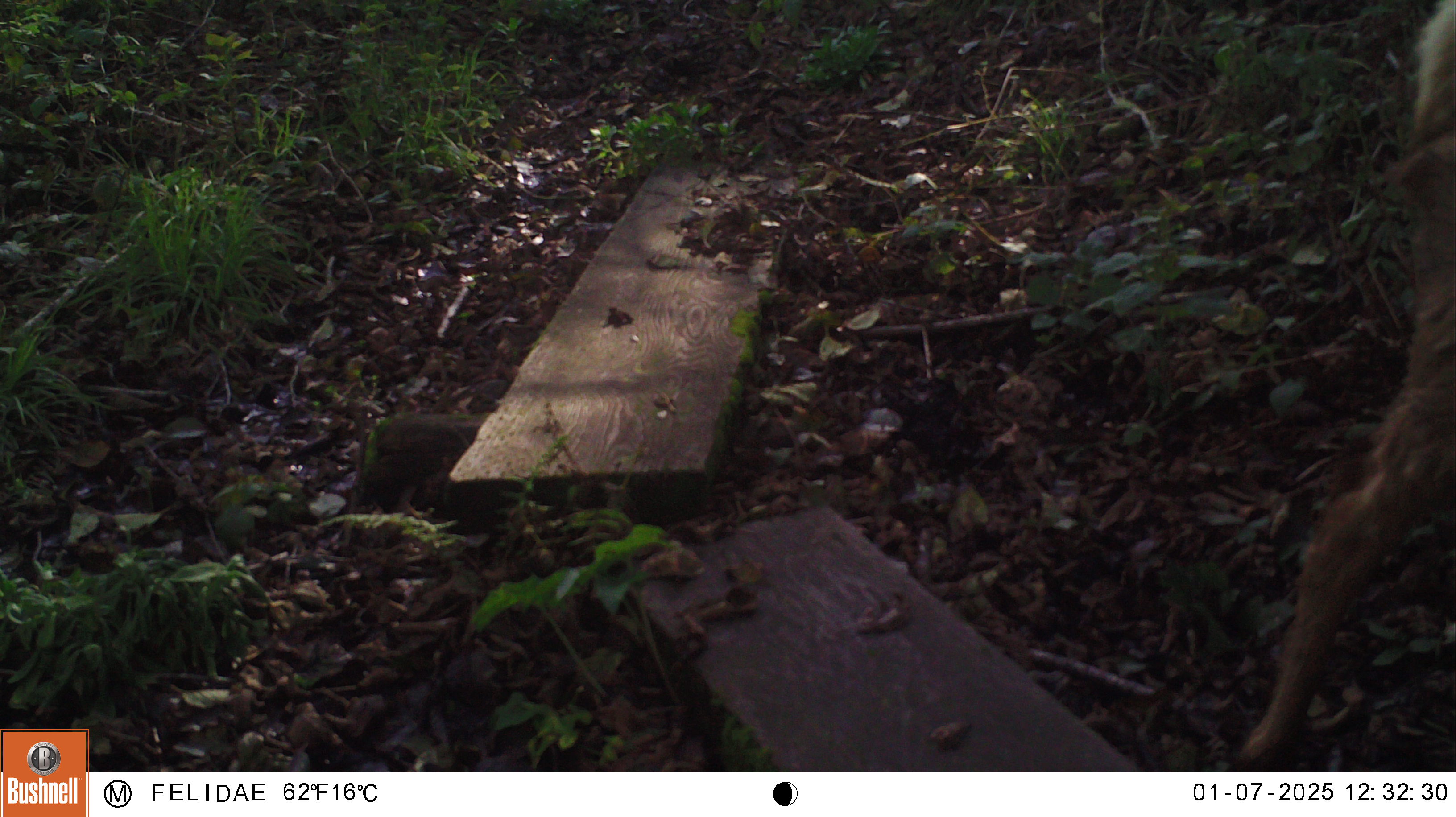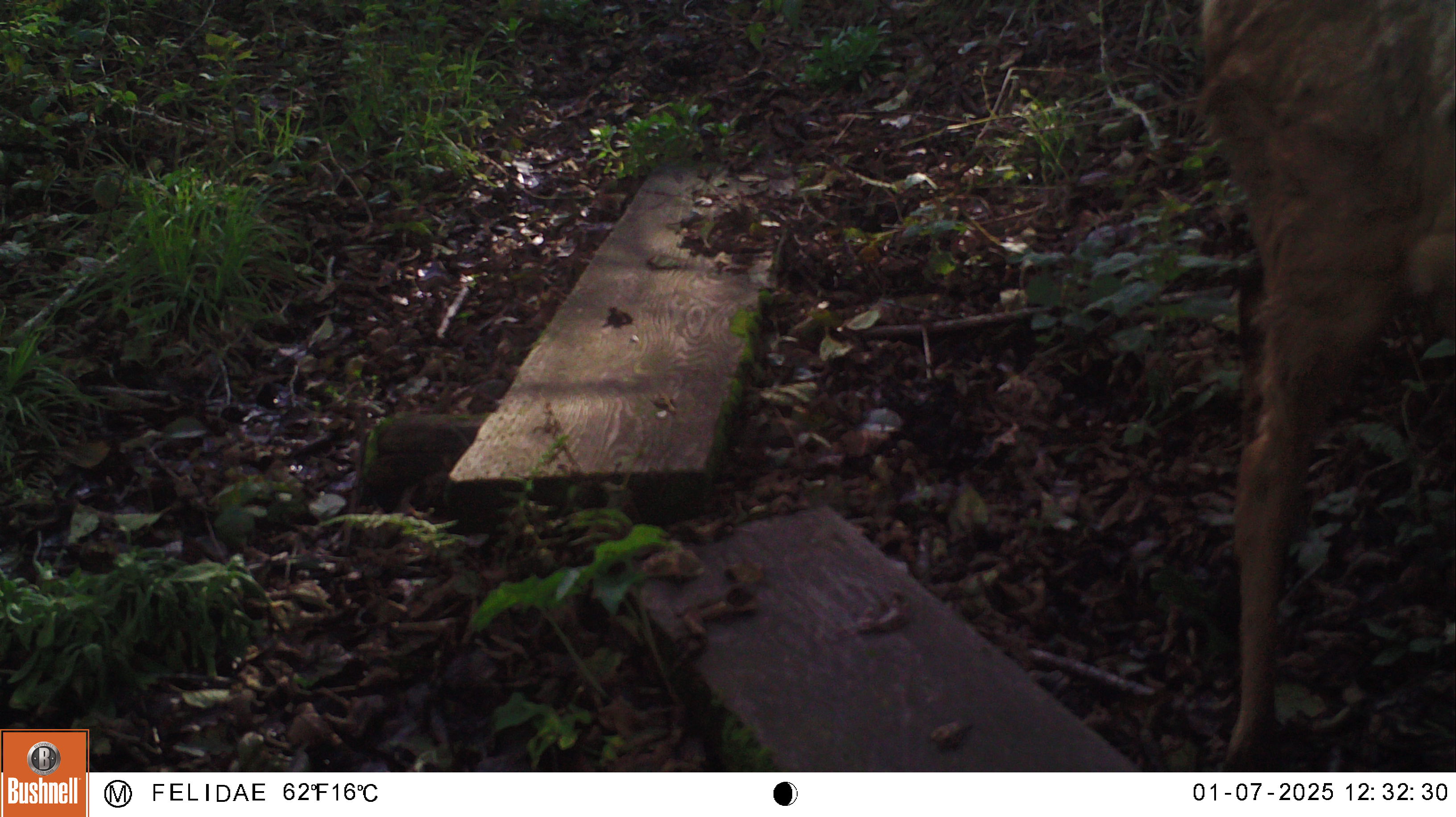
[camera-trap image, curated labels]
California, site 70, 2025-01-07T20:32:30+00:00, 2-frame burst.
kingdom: Animalia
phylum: Chordata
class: Mammalia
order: Artiodactyla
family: Cervidae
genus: Odocoileus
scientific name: Odocoileus hemionus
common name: mule deer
Mule deer (Odocoileus hemionus).